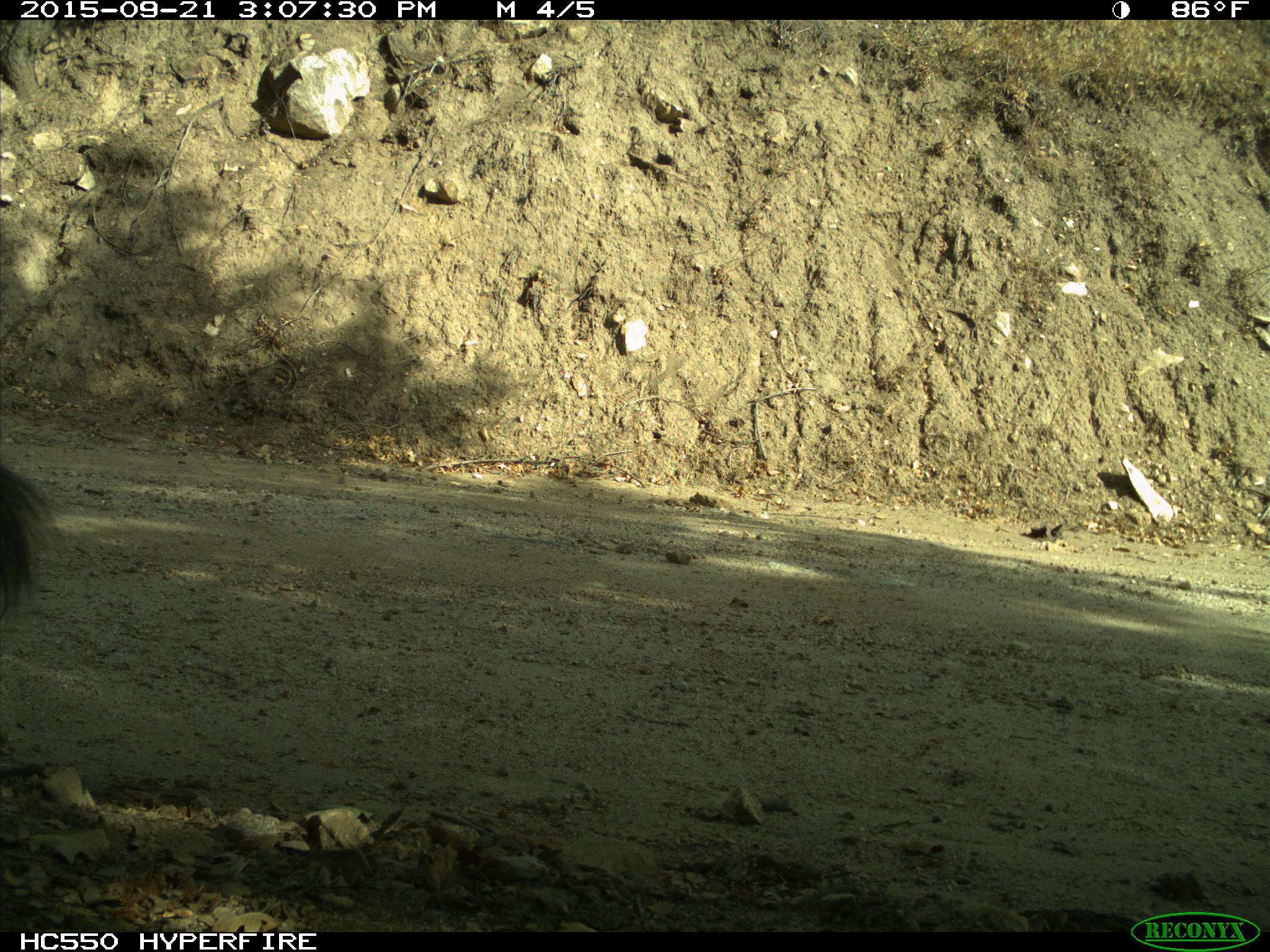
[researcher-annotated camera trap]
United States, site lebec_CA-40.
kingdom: Animalia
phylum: Chordata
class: Mammalia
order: Rodentia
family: Sciuridae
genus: Sciurus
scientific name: Sciurus carolinensis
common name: eastern gray squirrel